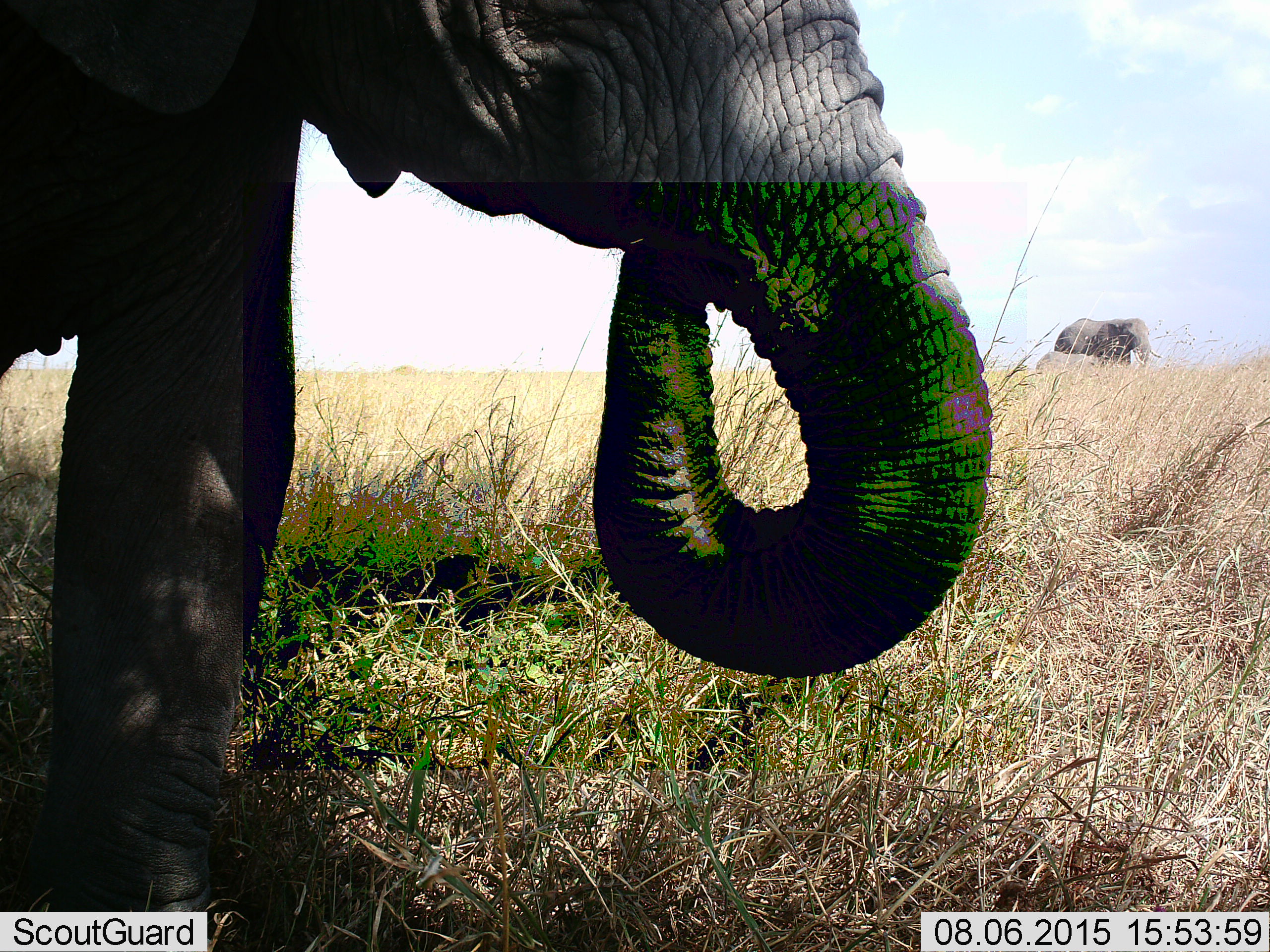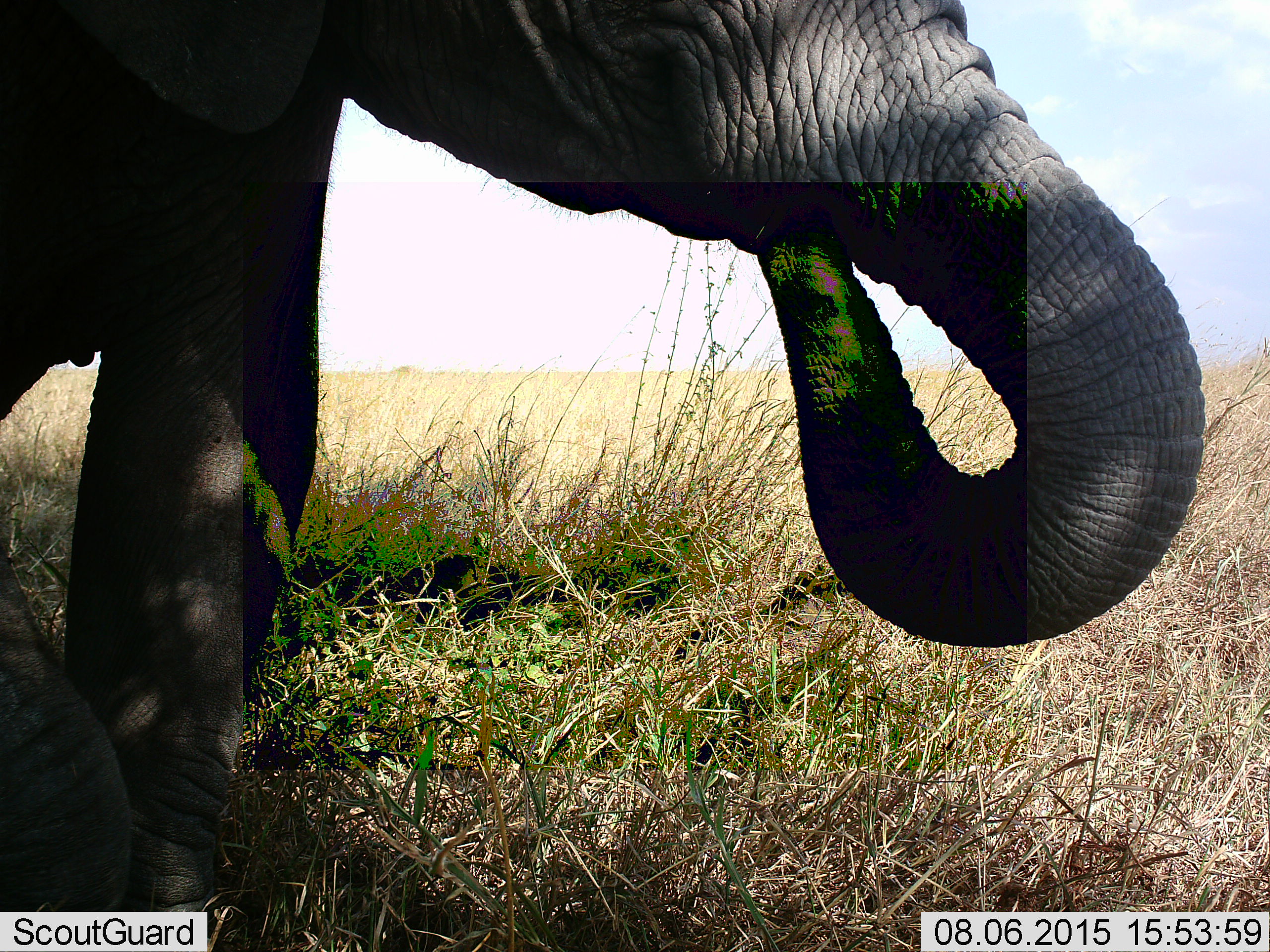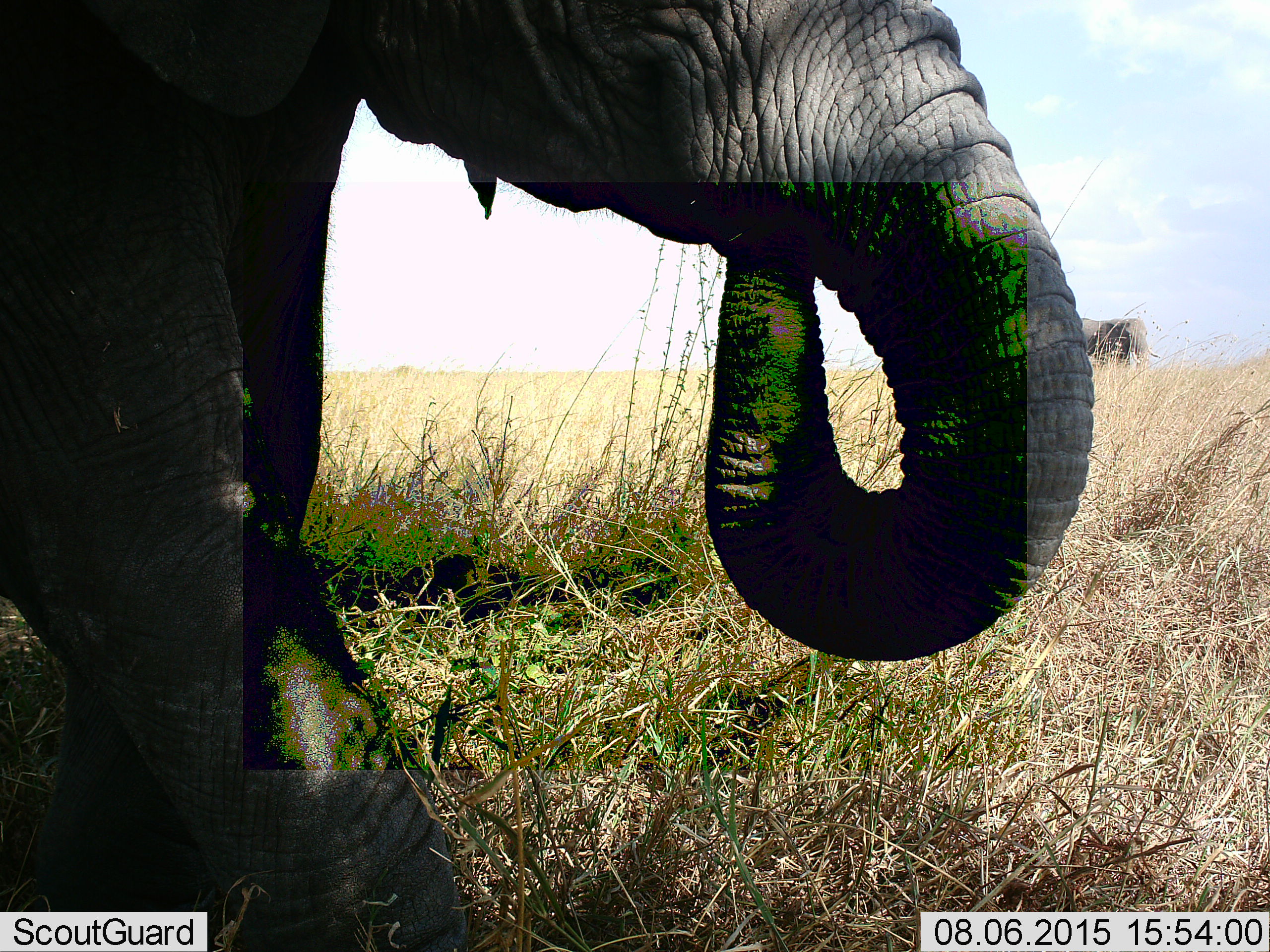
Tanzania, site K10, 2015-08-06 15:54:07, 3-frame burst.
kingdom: Animalia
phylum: Chordata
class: Mammalia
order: Proboscidea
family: Elephantidae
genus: Loxodonta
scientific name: Loxodonta africana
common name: african bush elephant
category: elephant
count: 3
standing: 75%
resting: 0%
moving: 62%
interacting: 12%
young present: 75%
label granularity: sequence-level